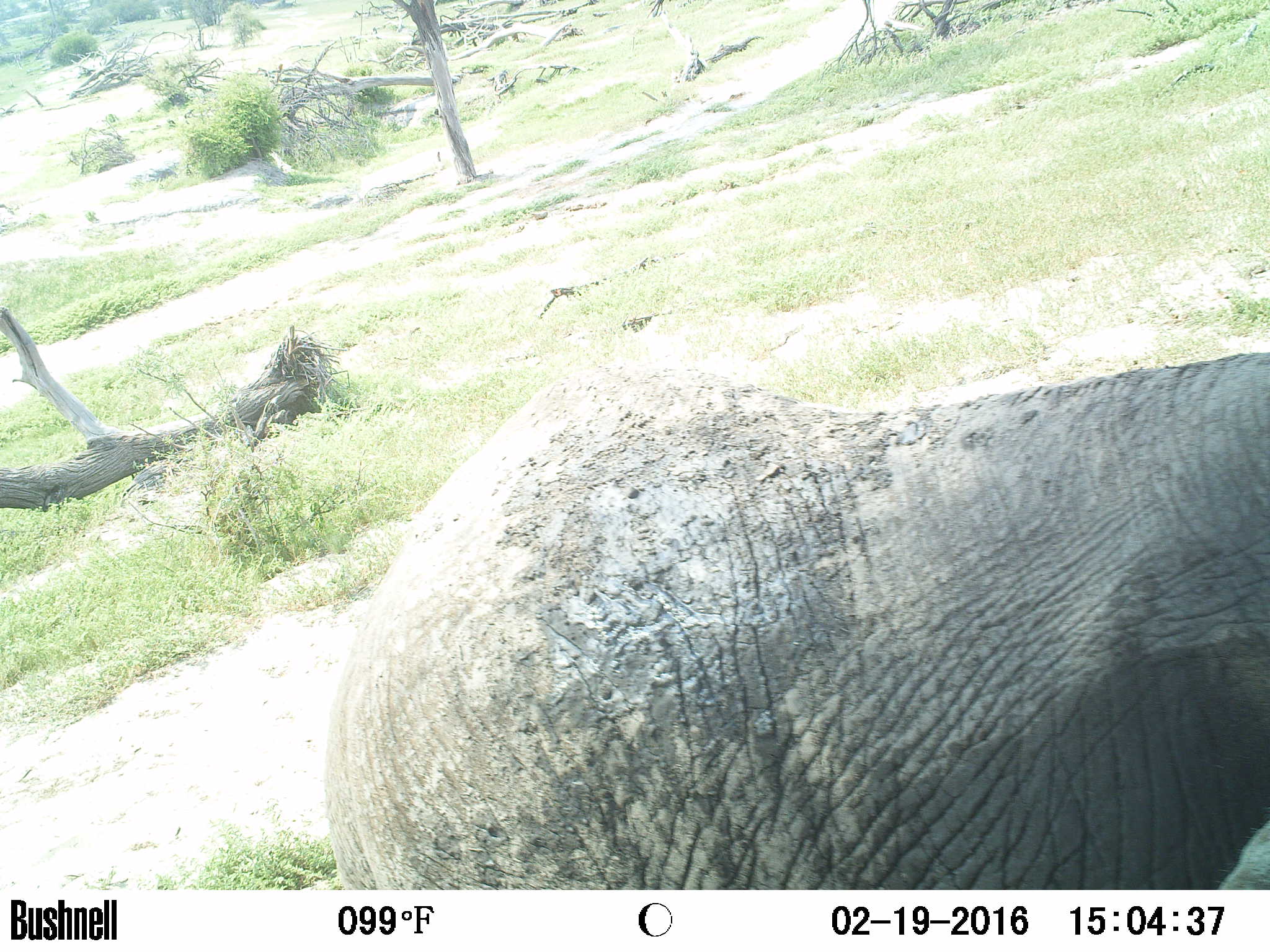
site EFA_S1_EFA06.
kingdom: Animalia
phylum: Chordata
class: Mammalia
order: Proboscidea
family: Elephantidae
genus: Loxodonta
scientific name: Loxodonta africana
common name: african bush elephant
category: elephant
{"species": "elephant (african bush elephant) (Loxodonta africana)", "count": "1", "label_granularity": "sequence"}